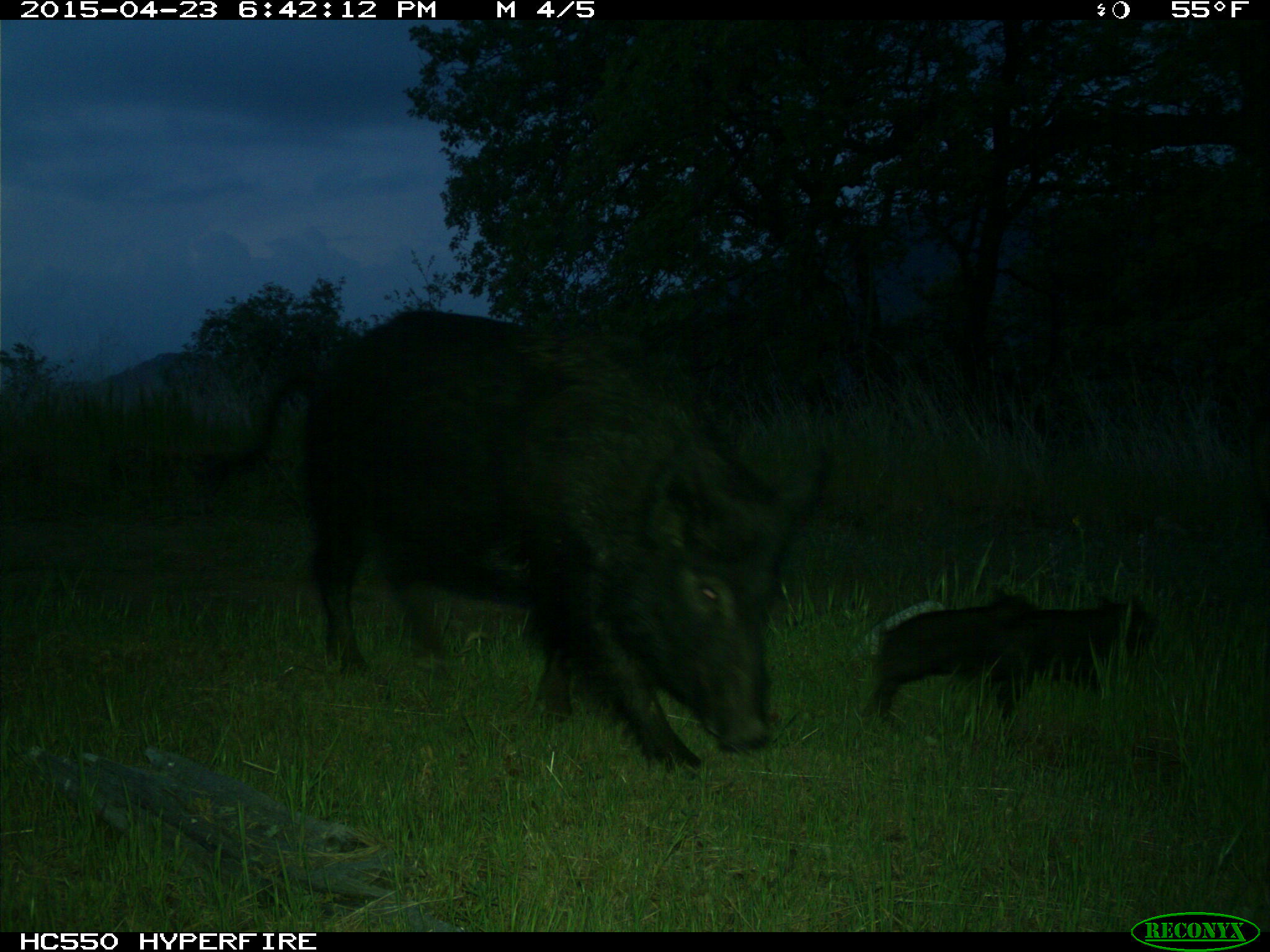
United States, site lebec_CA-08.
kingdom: Animalia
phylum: Chordata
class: Mammalia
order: Artiodactyla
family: Suidae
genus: Sus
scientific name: Sus scrofa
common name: wild boar